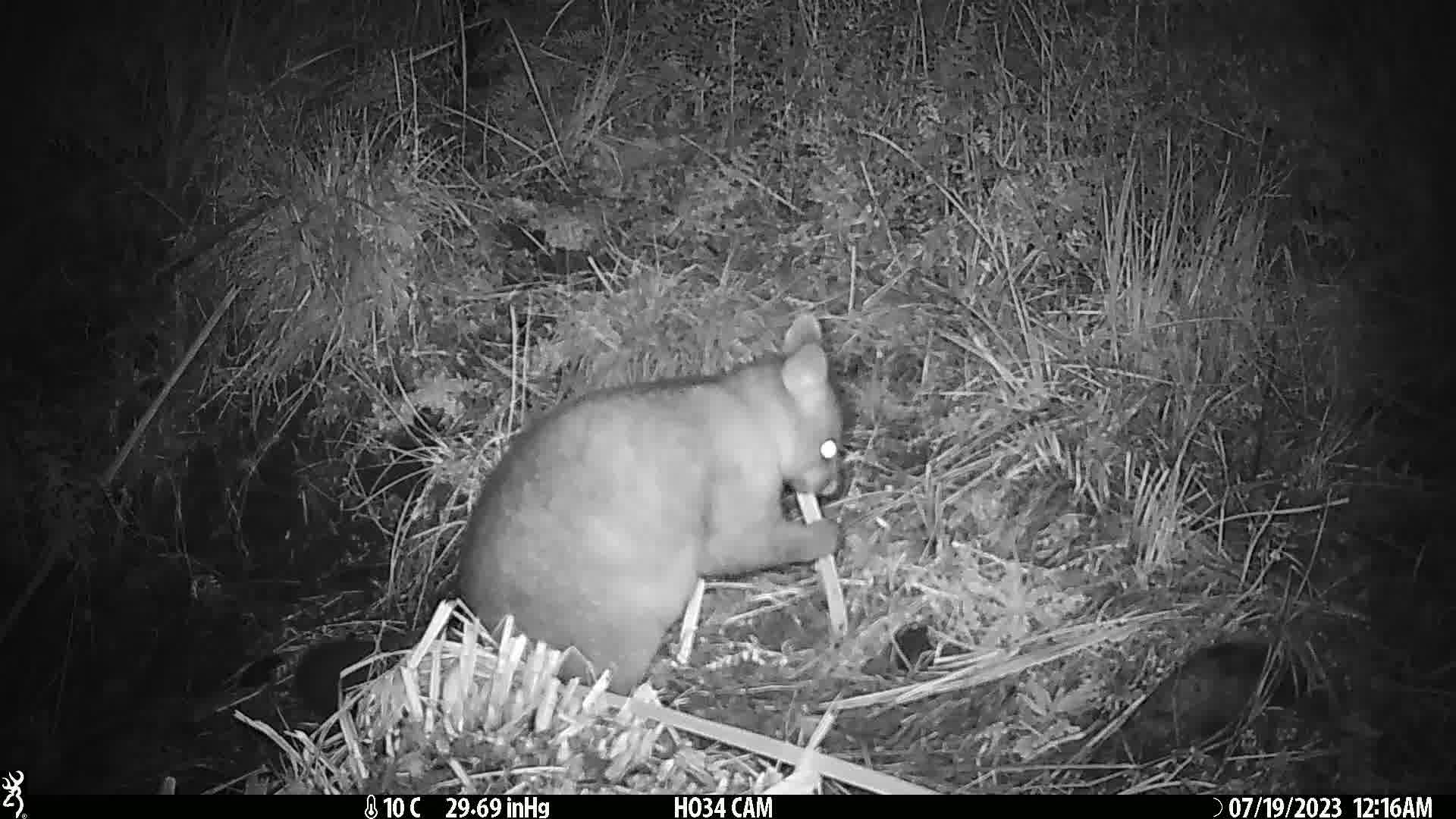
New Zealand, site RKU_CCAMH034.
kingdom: Animalia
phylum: Chordata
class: Mammalia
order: Diprotodontia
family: Phalangeridae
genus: Trichosurus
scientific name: Trichosurus vulpecula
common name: common brushtail possum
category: possum